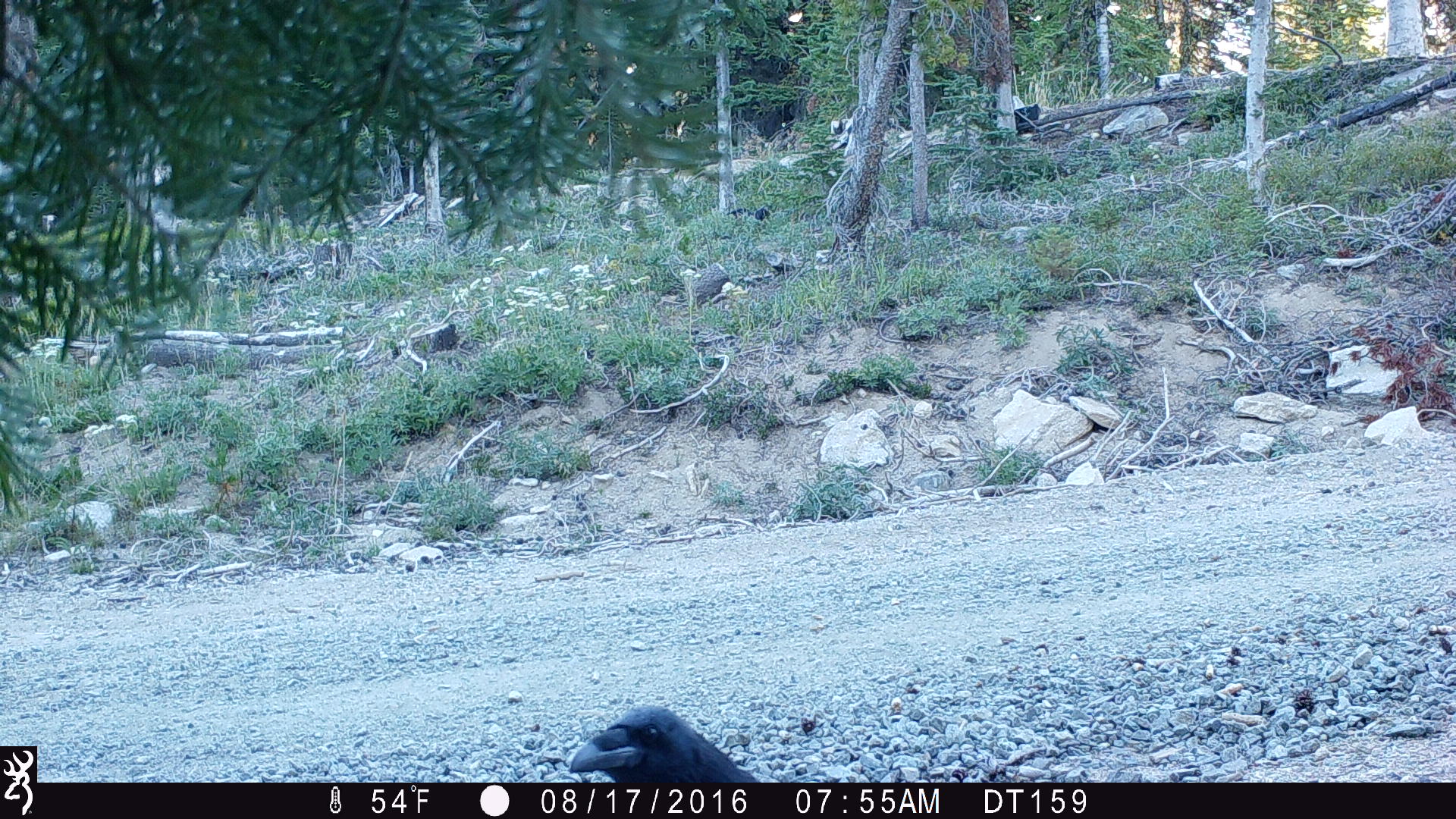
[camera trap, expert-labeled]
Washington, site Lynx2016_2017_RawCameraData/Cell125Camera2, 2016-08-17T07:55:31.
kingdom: Animalia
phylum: Chordata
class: Aves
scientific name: Aves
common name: birds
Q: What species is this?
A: Aves (birds).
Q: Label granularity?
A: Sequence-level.